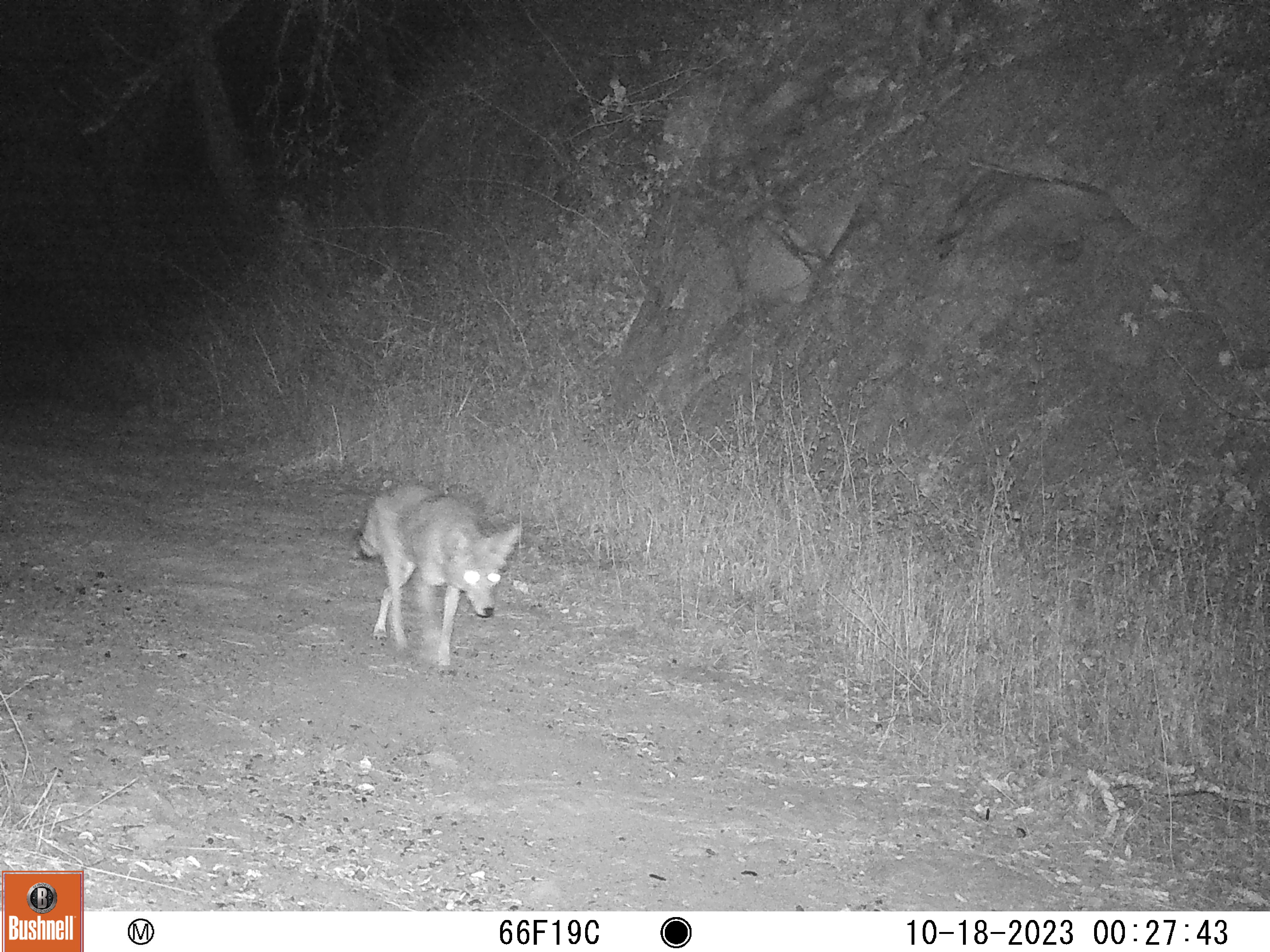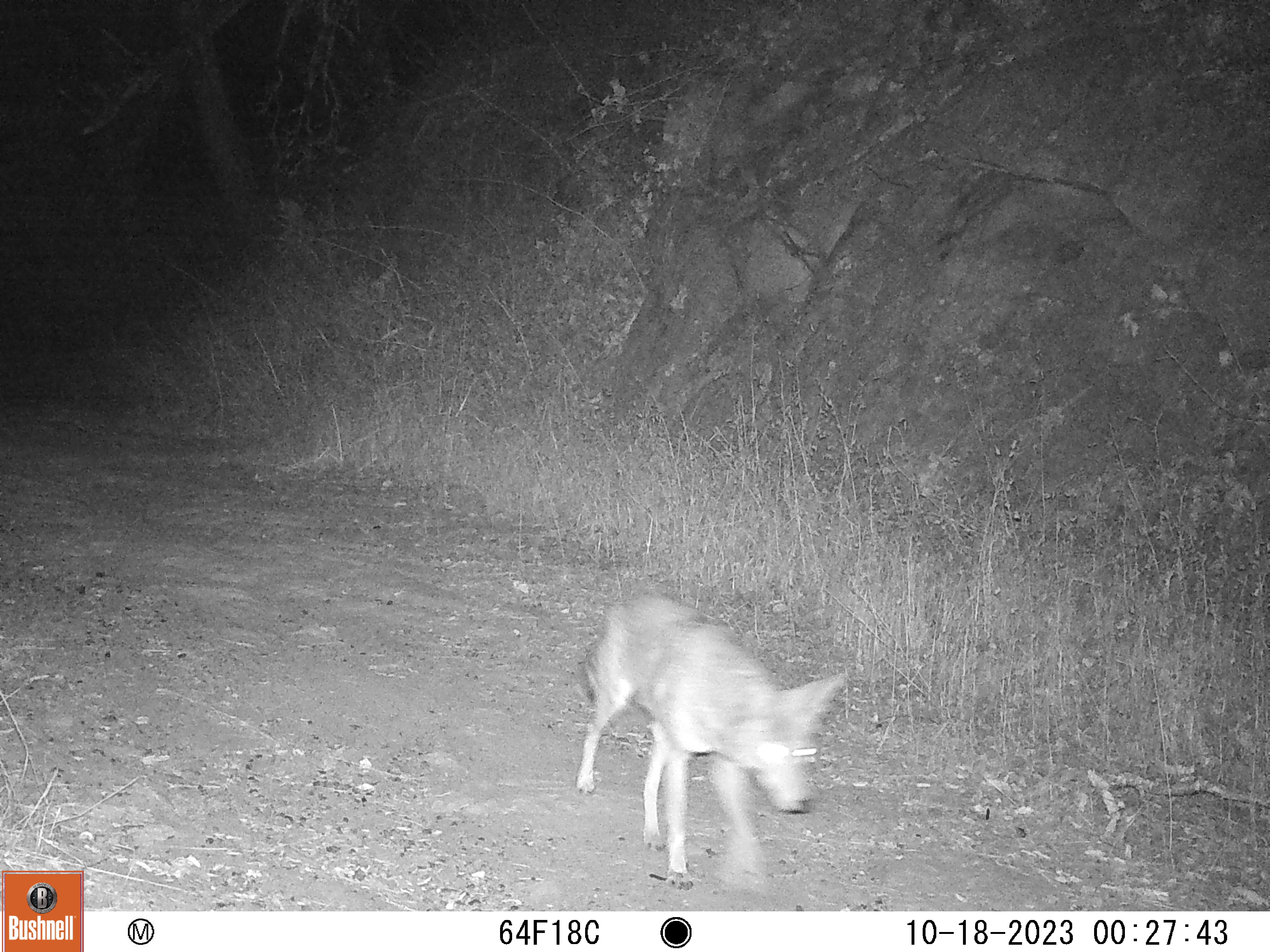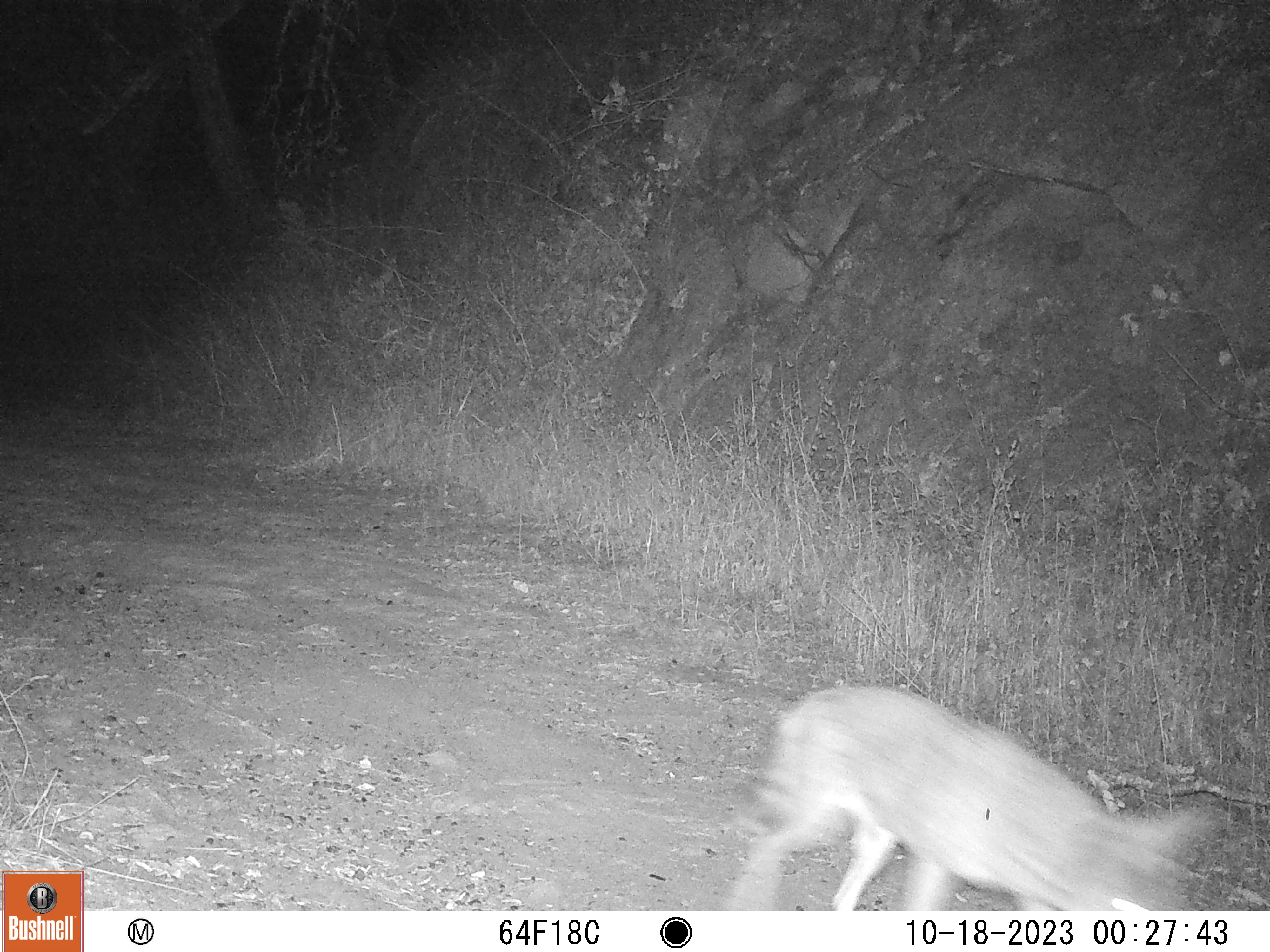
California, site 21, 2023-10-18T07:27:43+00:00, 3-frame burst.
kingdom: Animalia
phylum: Chordata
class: Mammalia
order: Carnivora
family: Canidae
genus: Canis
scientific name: Canis latrans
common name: coyote